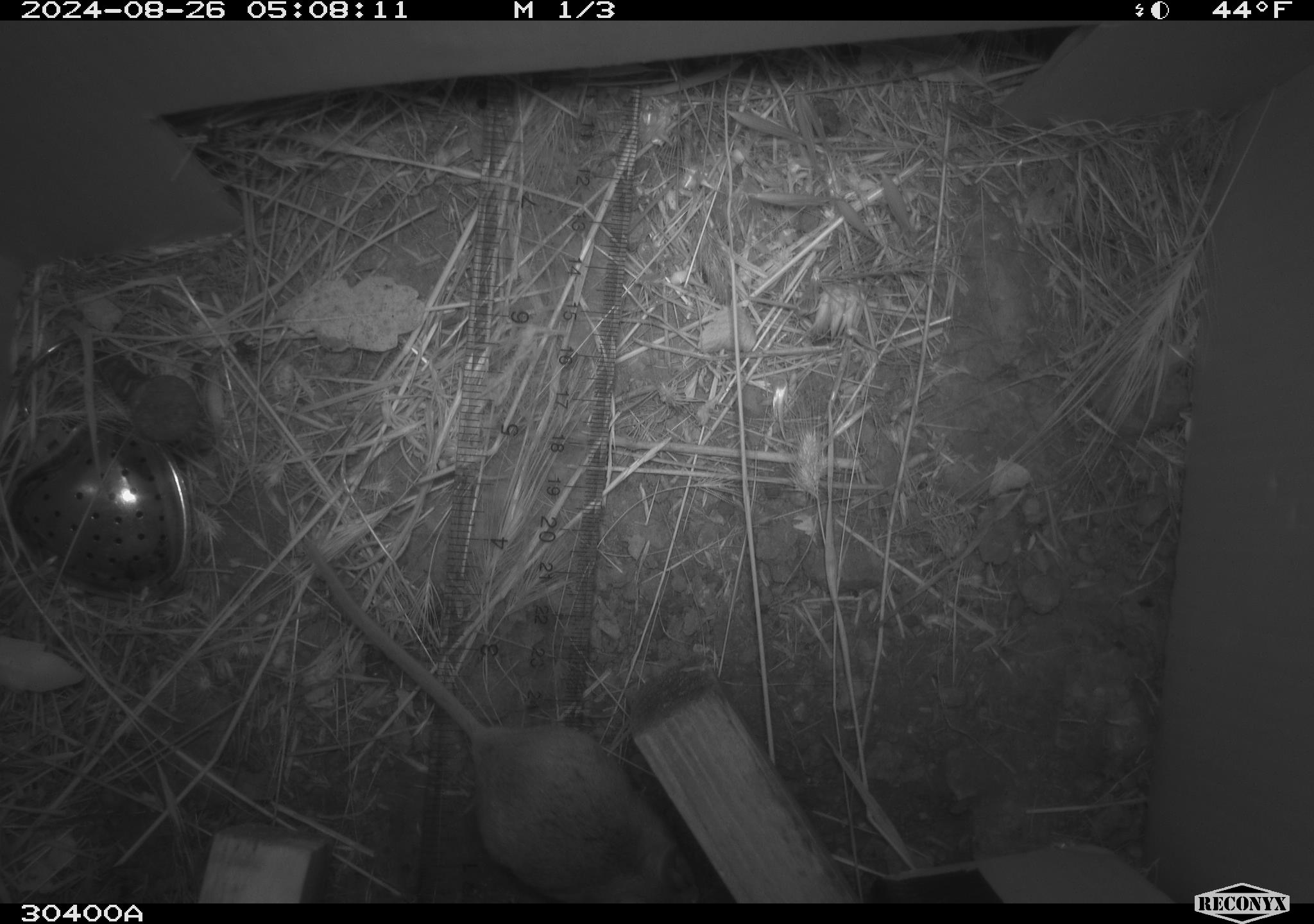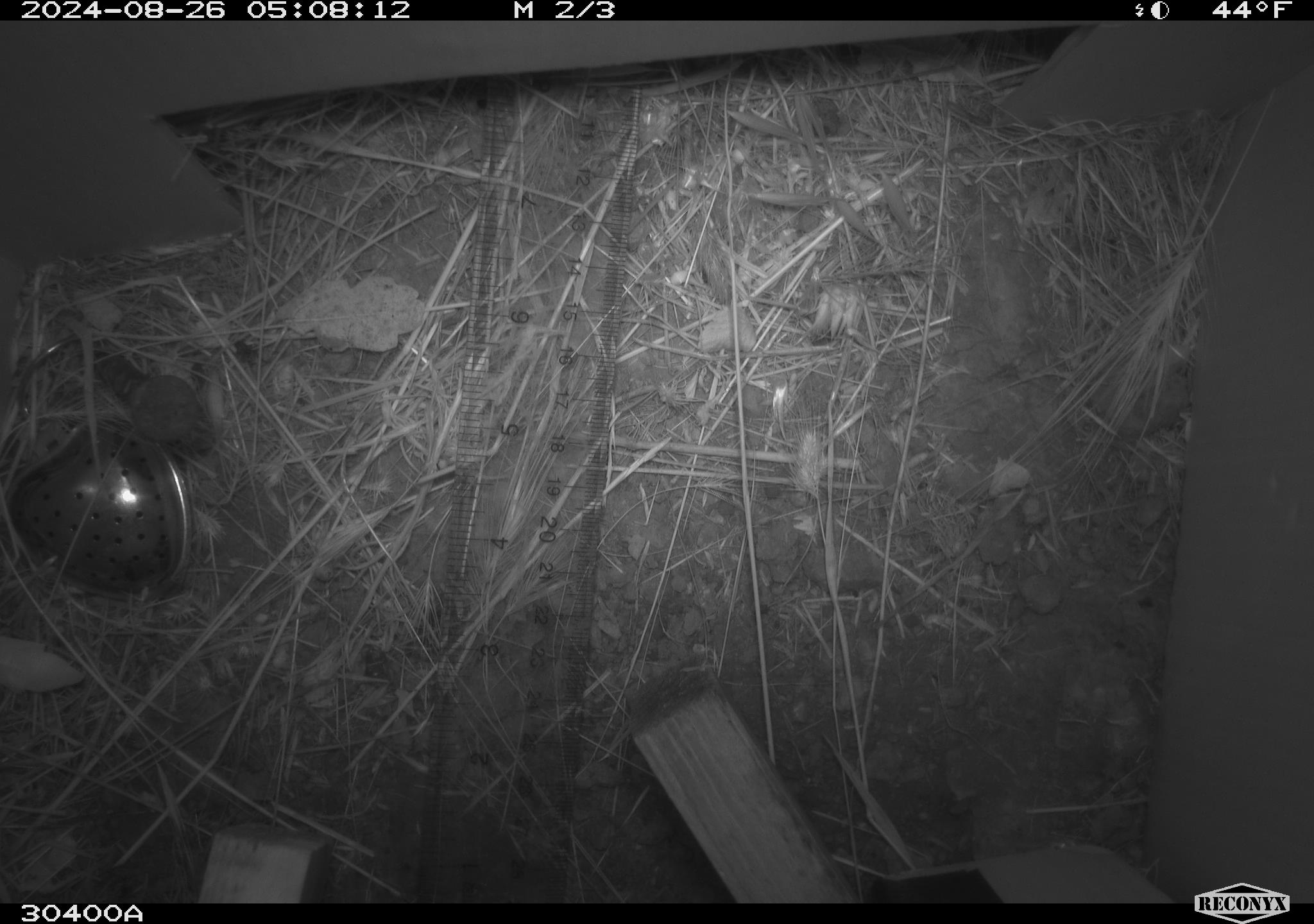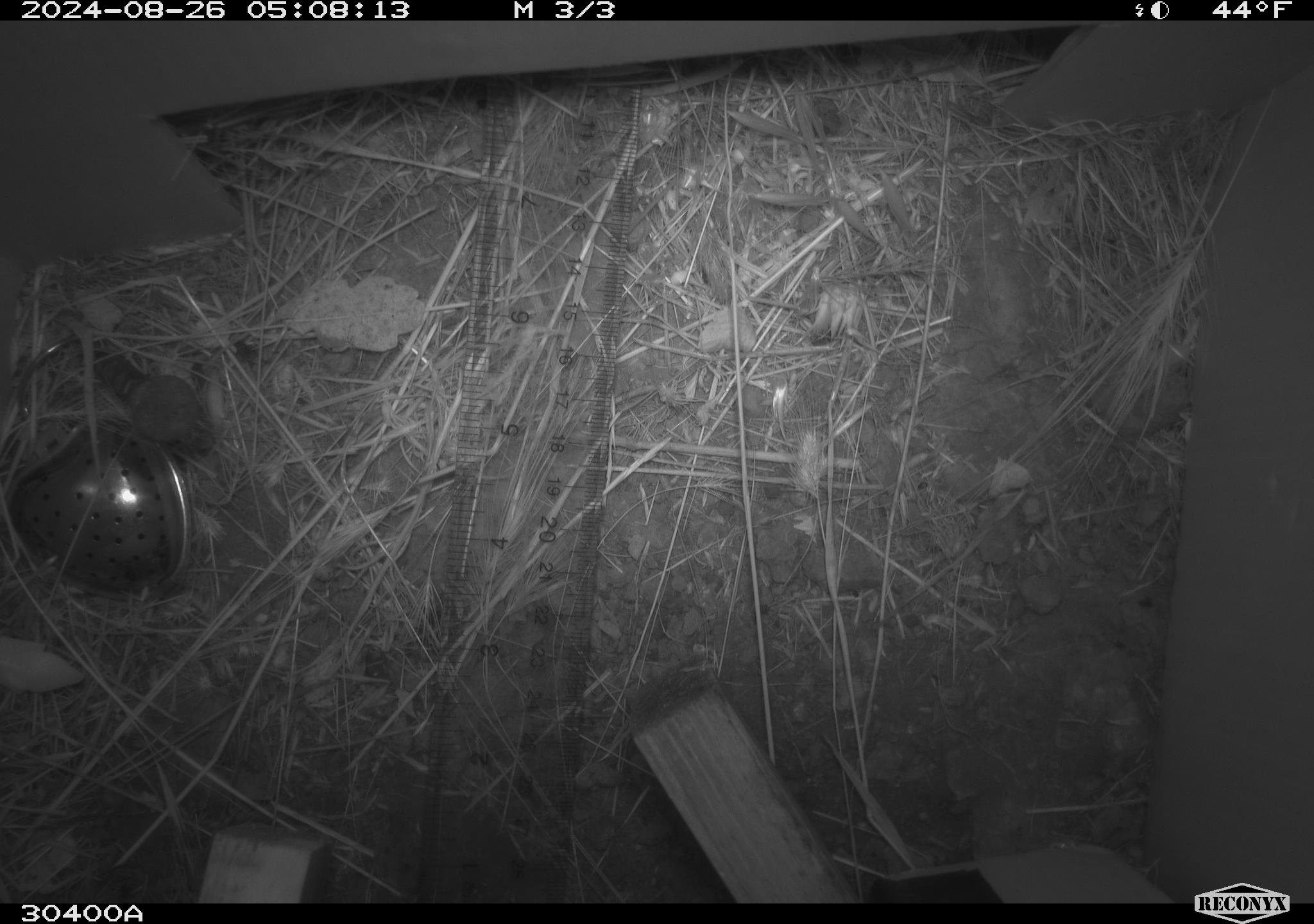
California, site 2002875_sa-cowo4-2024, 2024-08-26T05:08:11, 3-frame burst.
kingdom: Animalia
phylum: Chordata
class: Mammalia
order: Rodentia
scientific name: Rodentia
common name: rodent